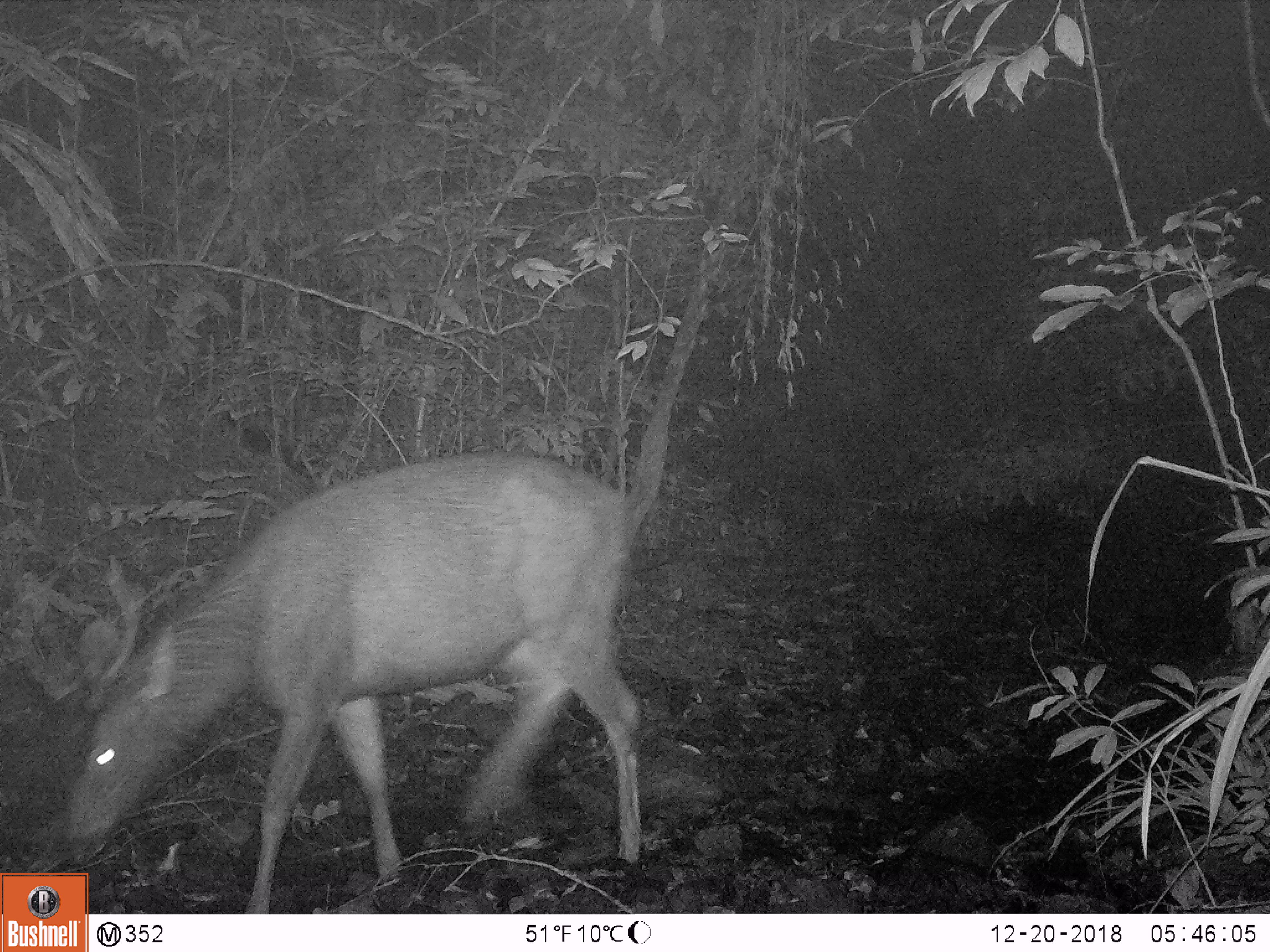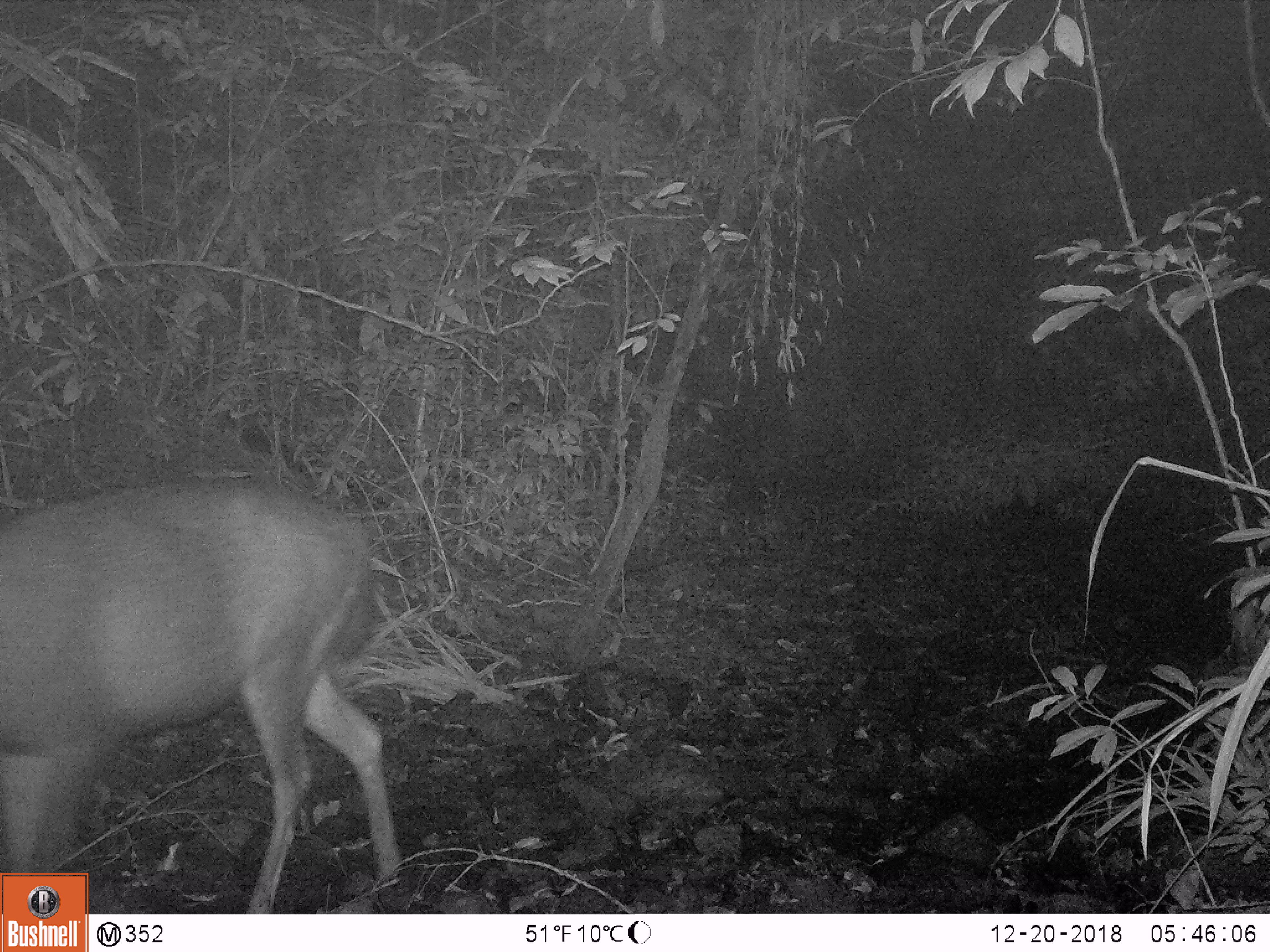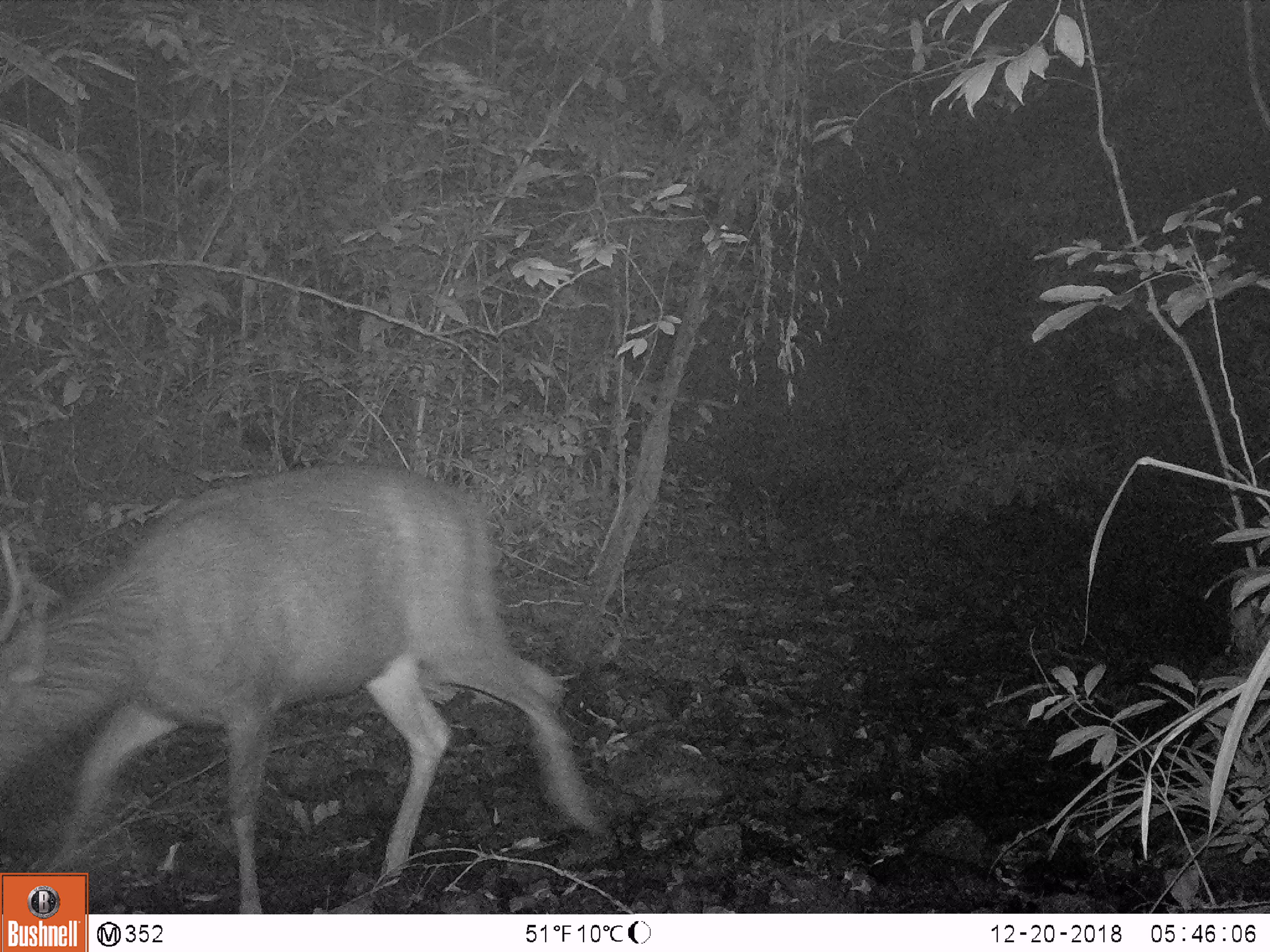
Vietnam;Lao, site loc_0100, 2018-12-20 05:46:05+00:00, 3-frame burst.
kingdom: Animalia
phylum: Chordata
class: Mammalia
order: Artiodactyla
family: Cervidae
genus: Rusa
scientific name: Rusa unicolor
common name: sambar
Sambar (Rusa unicolor). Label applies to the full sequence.